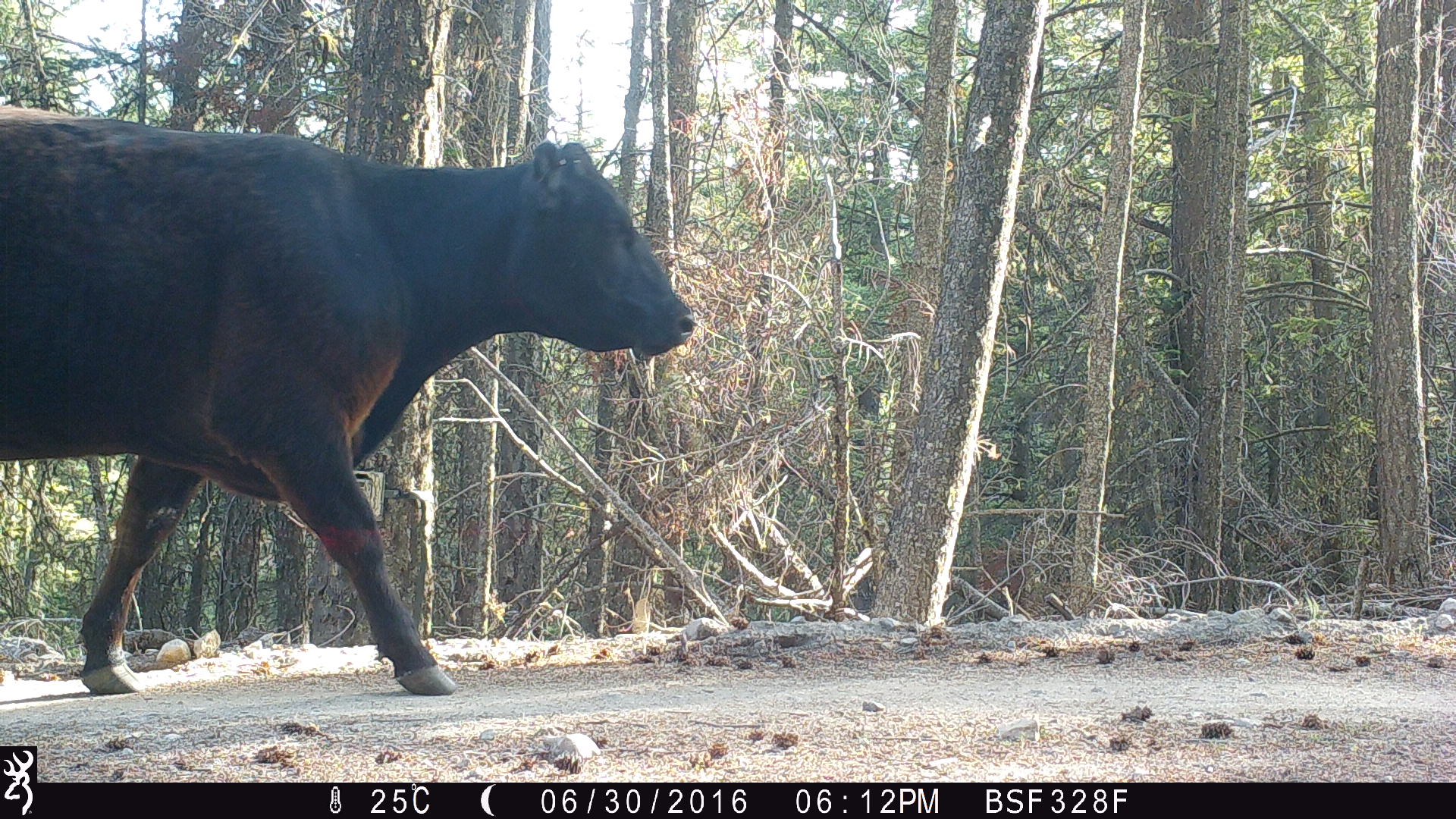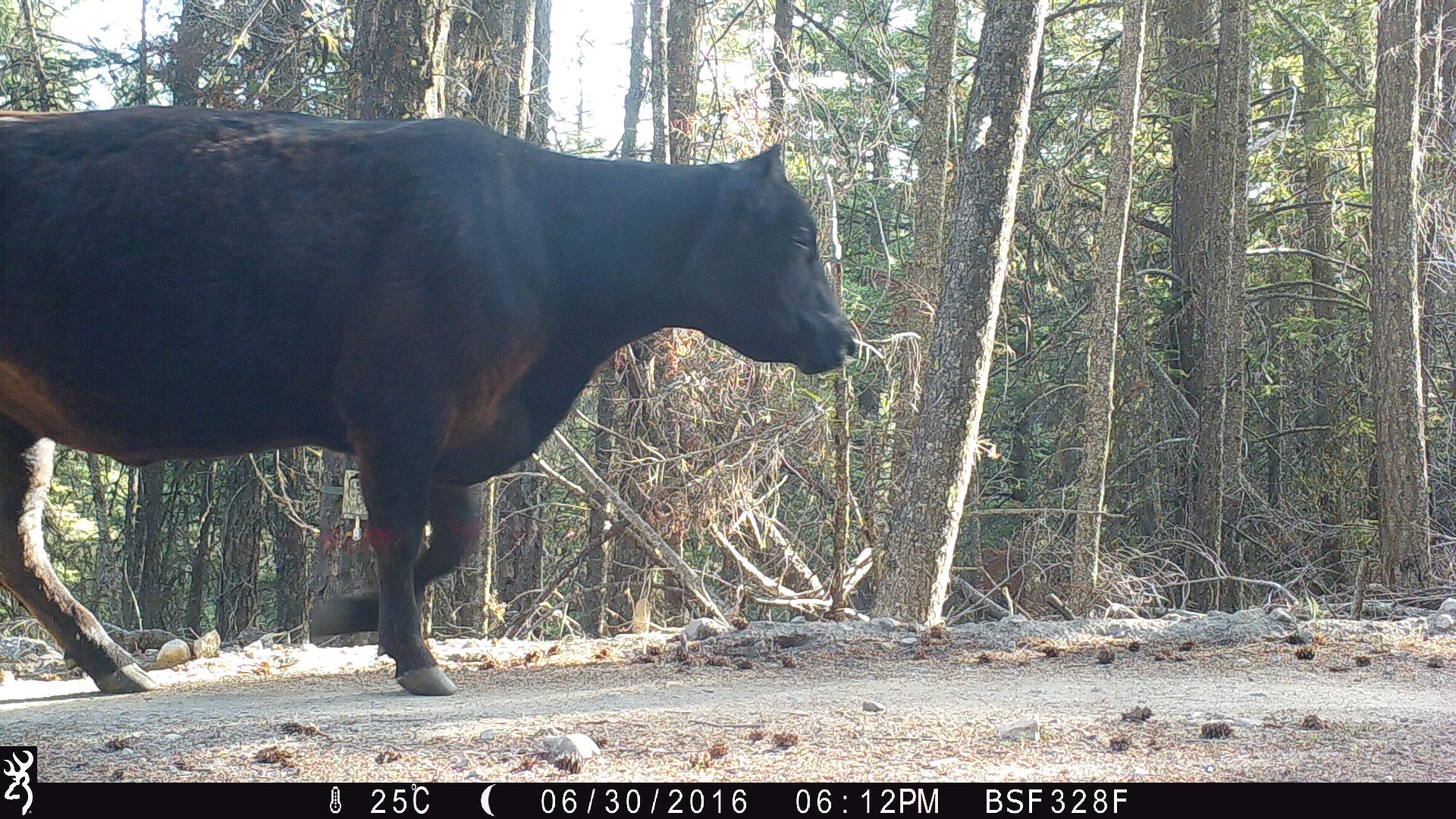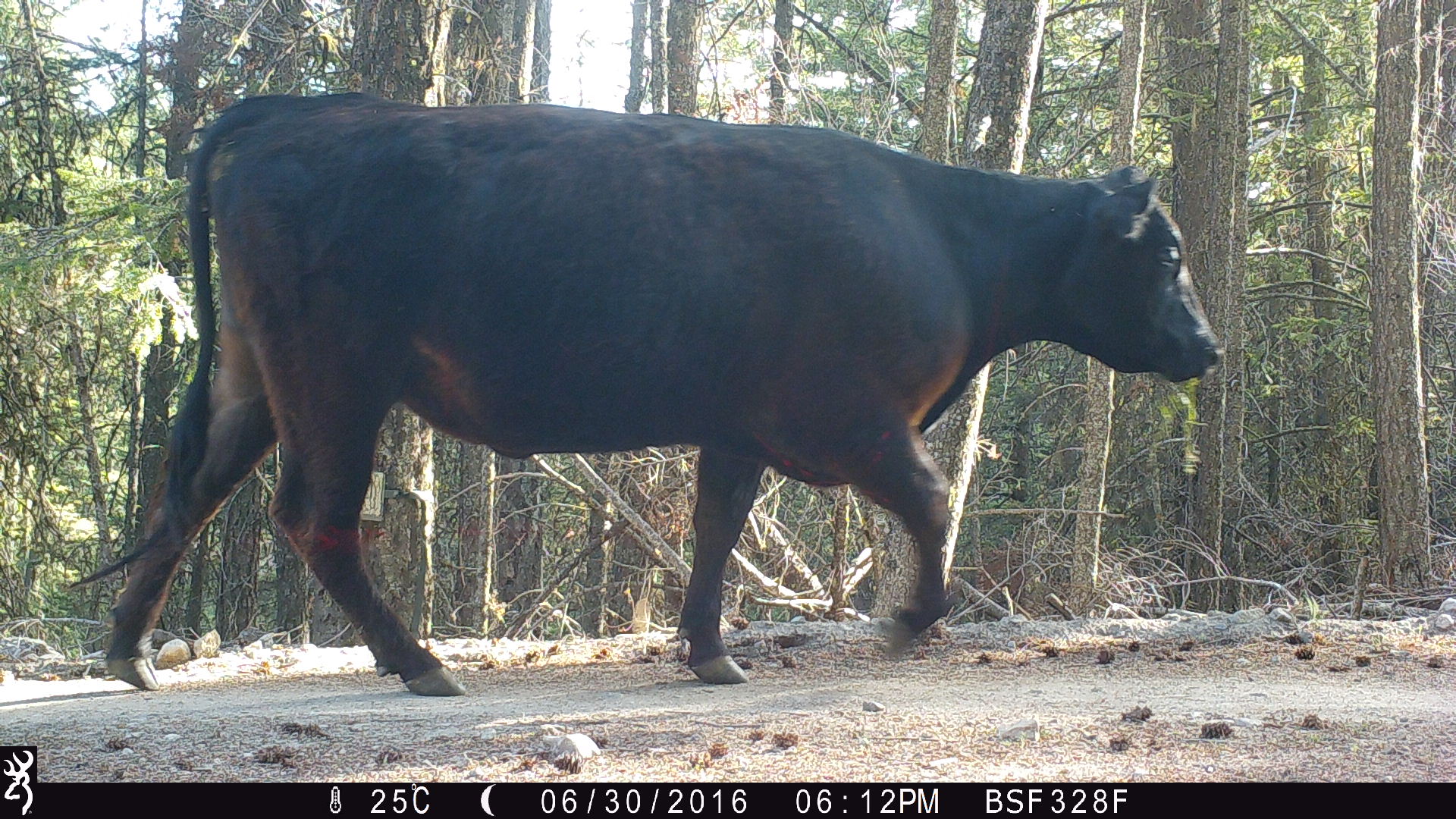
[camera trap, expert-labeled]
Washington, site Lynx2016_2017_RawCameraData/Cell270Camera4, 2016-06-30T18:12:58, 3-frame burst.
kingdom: Animalia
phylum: Chordata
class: Mammalia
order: Artiodactyla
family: Bovidae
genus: Bos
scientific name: Bos taurus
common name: domestic cattle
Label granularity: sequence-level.